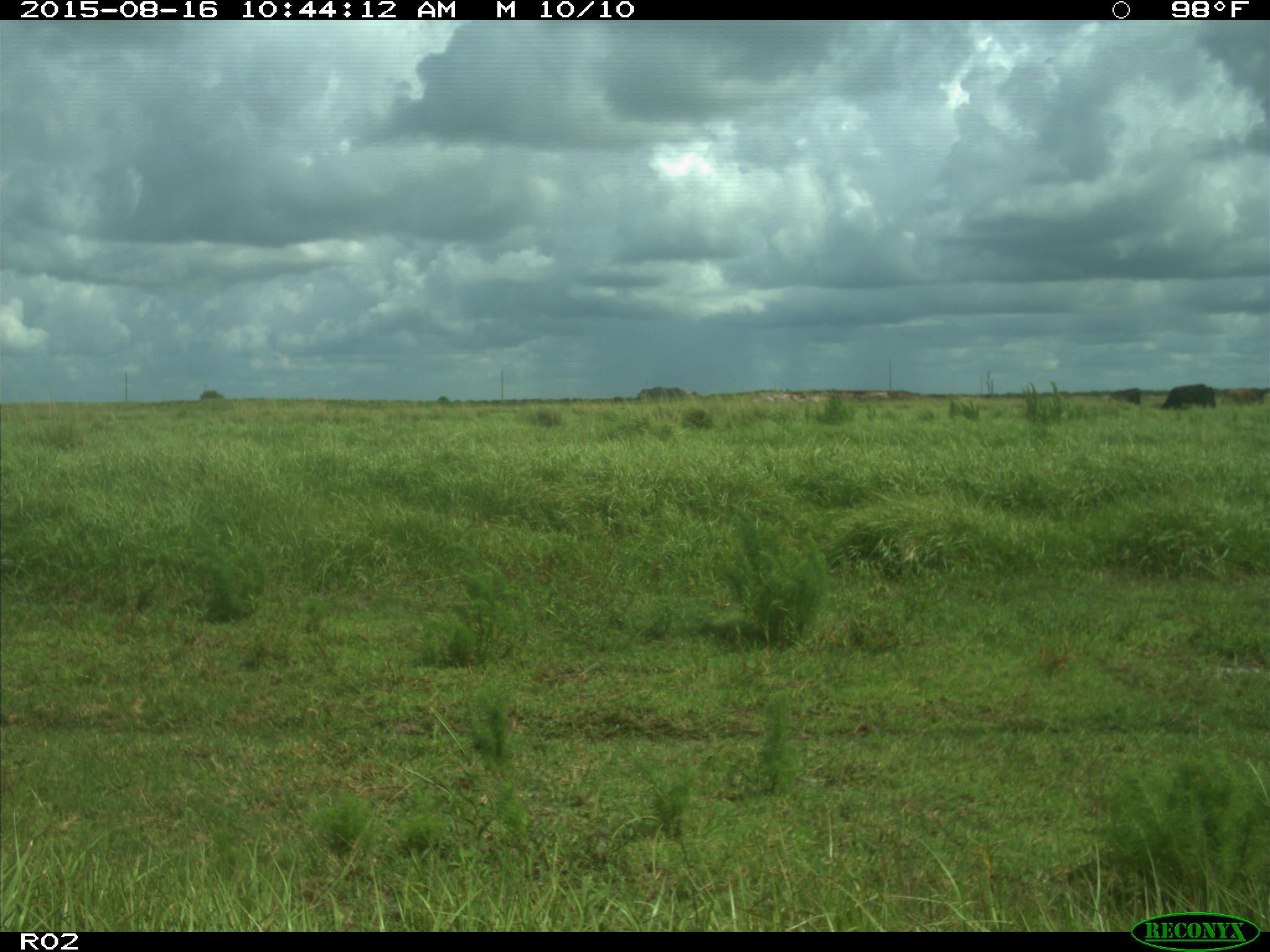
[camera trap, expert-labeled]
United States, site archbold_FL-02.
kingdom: Animalia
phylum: Chordata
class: Mammalia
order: Artiodactyla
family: Bovidae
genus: Bos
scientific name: Bos taurus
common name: domestic cow